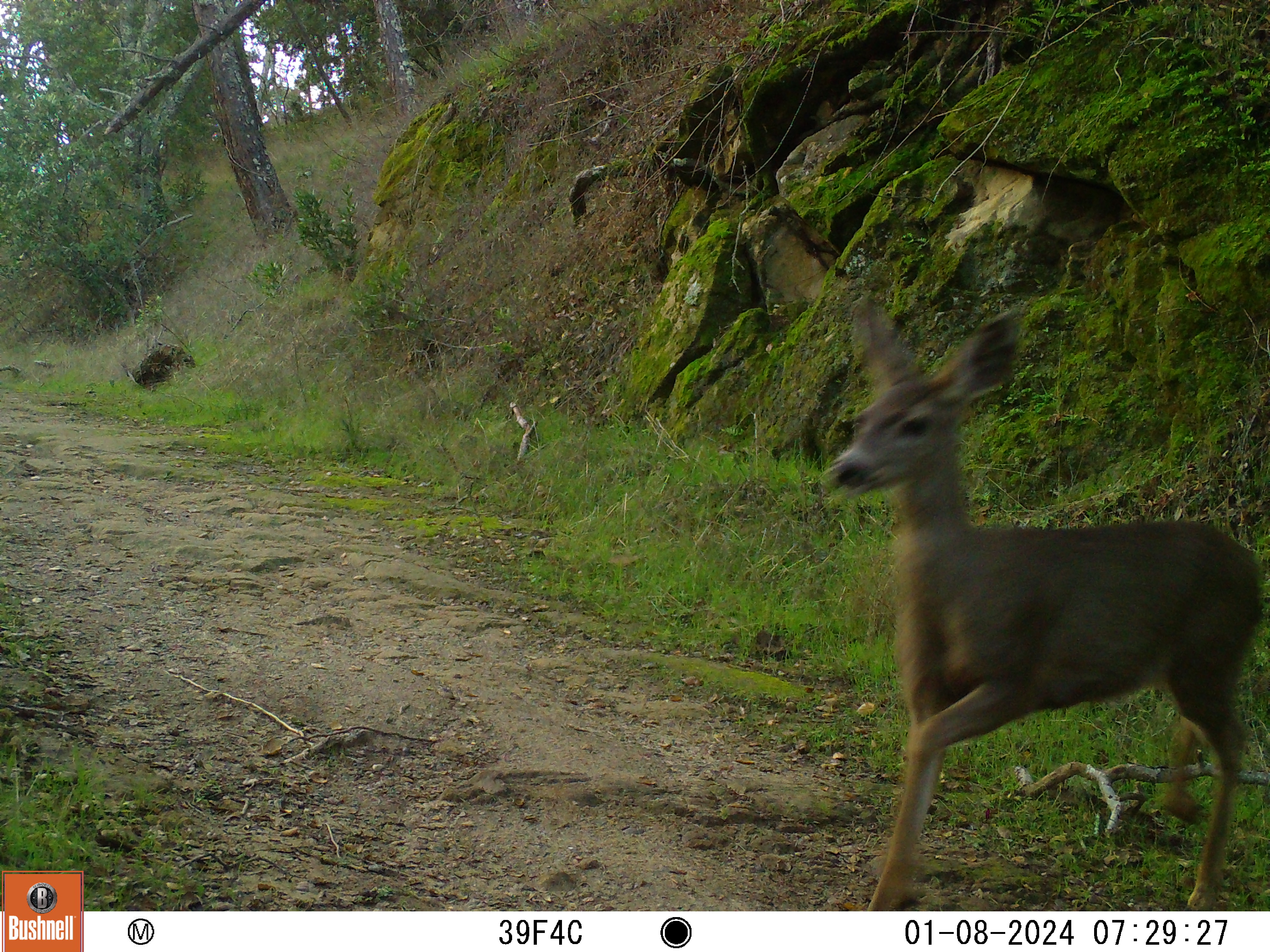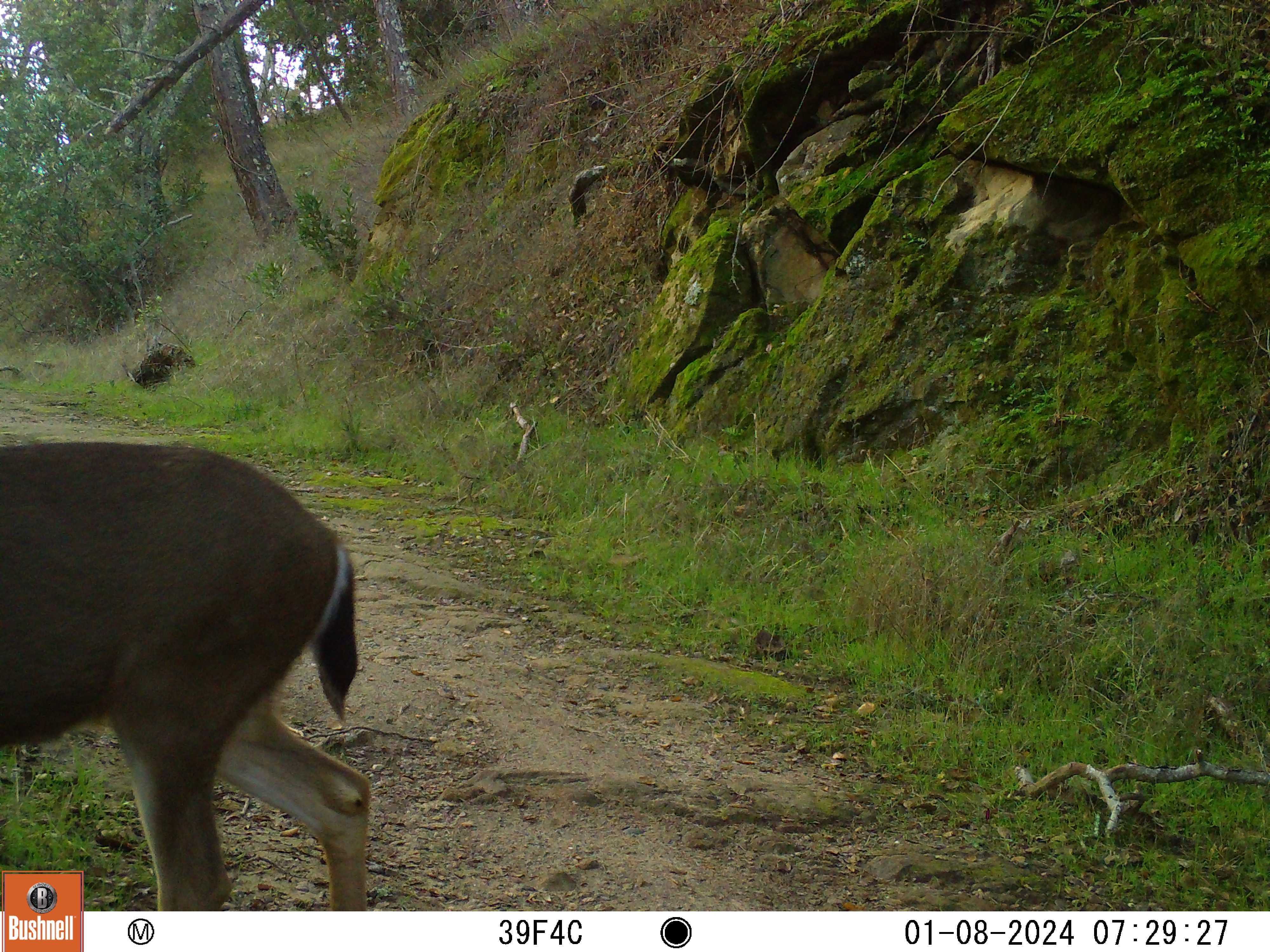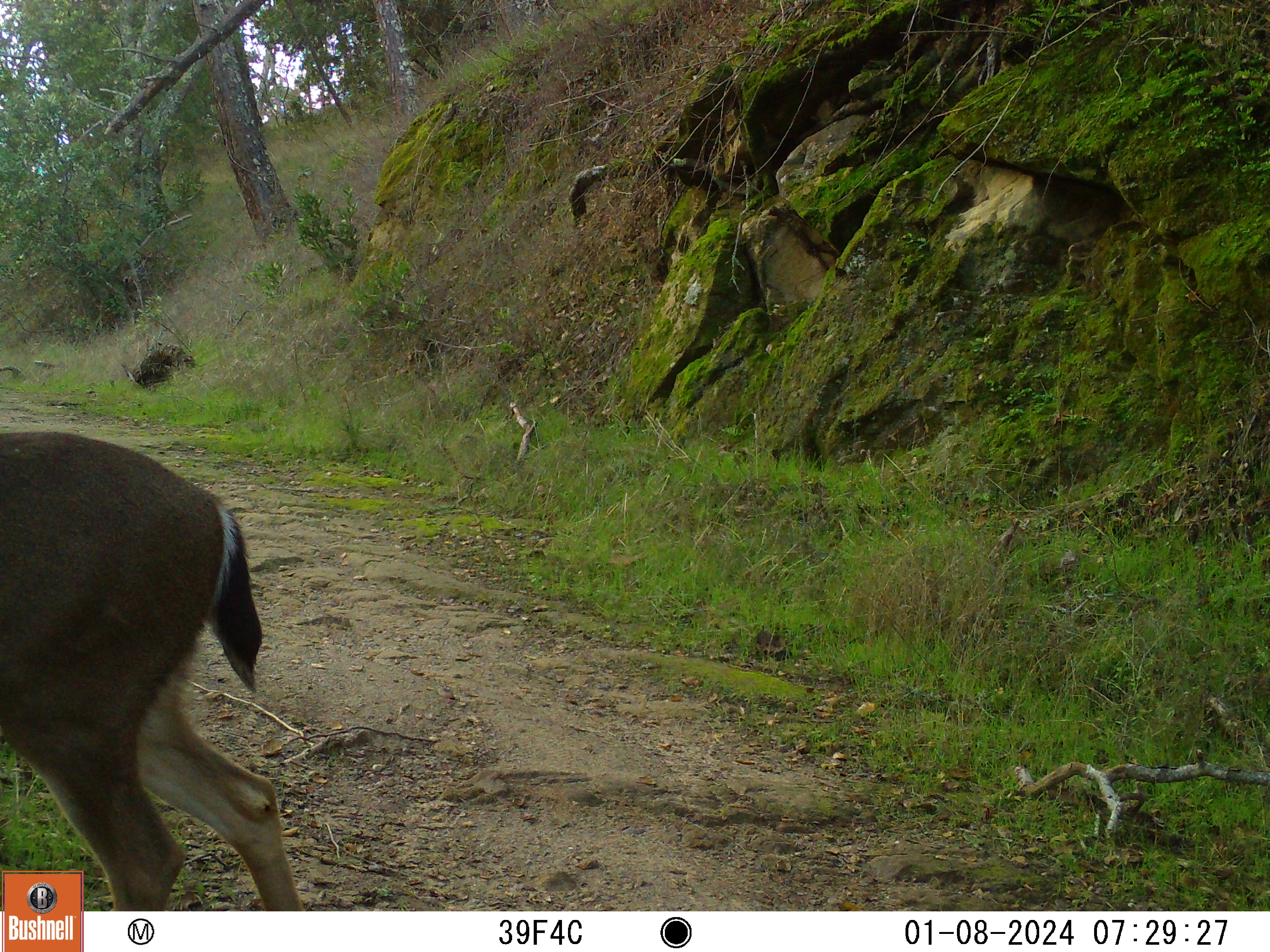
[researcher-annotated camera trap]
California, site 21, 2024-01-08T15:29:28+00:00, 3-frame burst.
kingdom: Animalia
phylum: Chordata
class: Mammalia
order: Artiodactyla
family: Cervidae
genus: Odocoileus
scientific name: Odocoileus hemionus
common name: mule deer